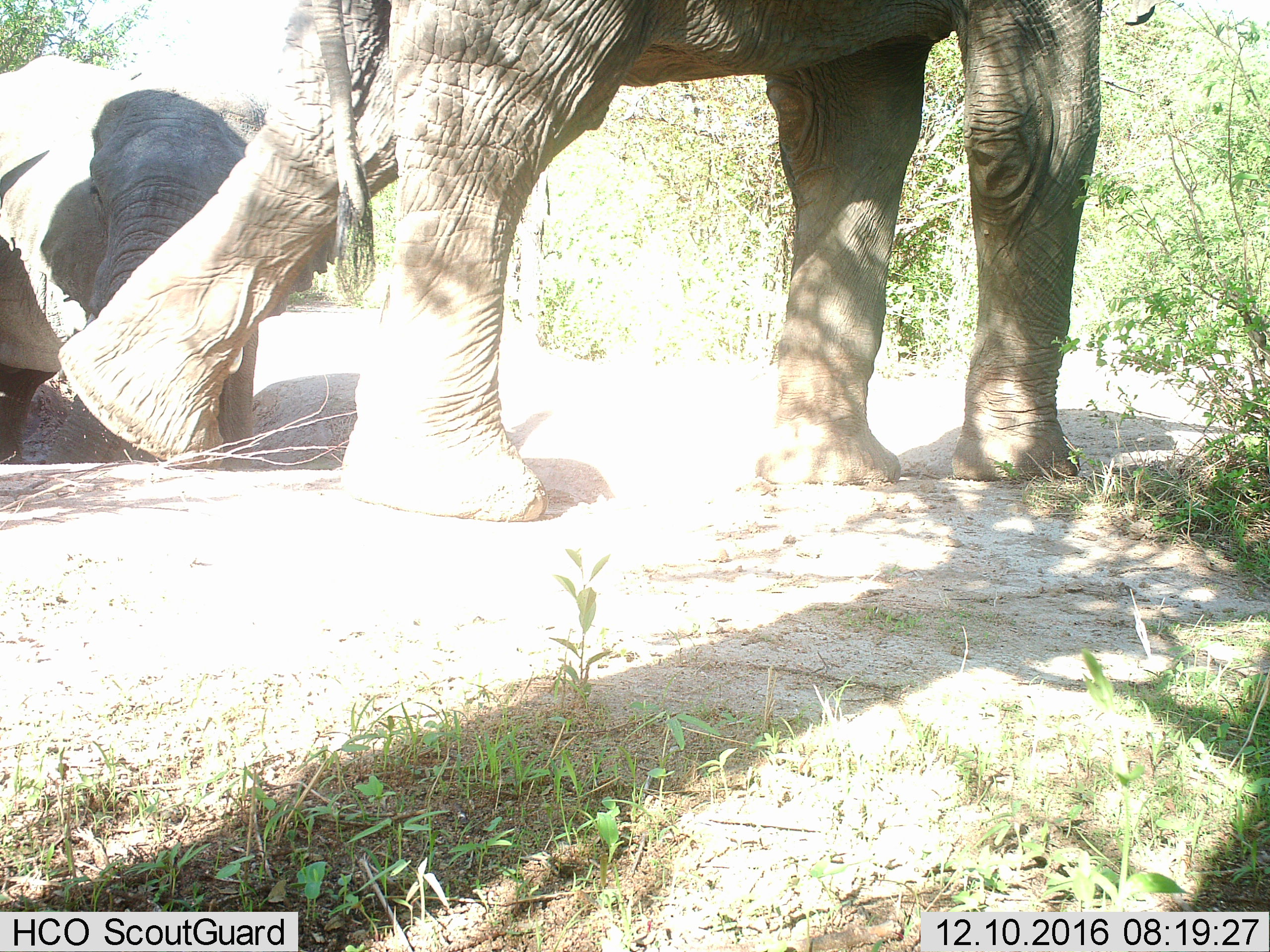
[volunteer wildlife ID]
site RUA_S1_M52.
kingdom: Animalia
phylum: Chordata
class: Mammalia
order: Proboscidea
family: Elephantidae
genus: Loxodonta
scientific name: Loxodonta africana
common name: african bush elephant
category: elephant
Elephant (african bush elephant) (Loxodonta africana), count 2. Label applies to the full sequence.